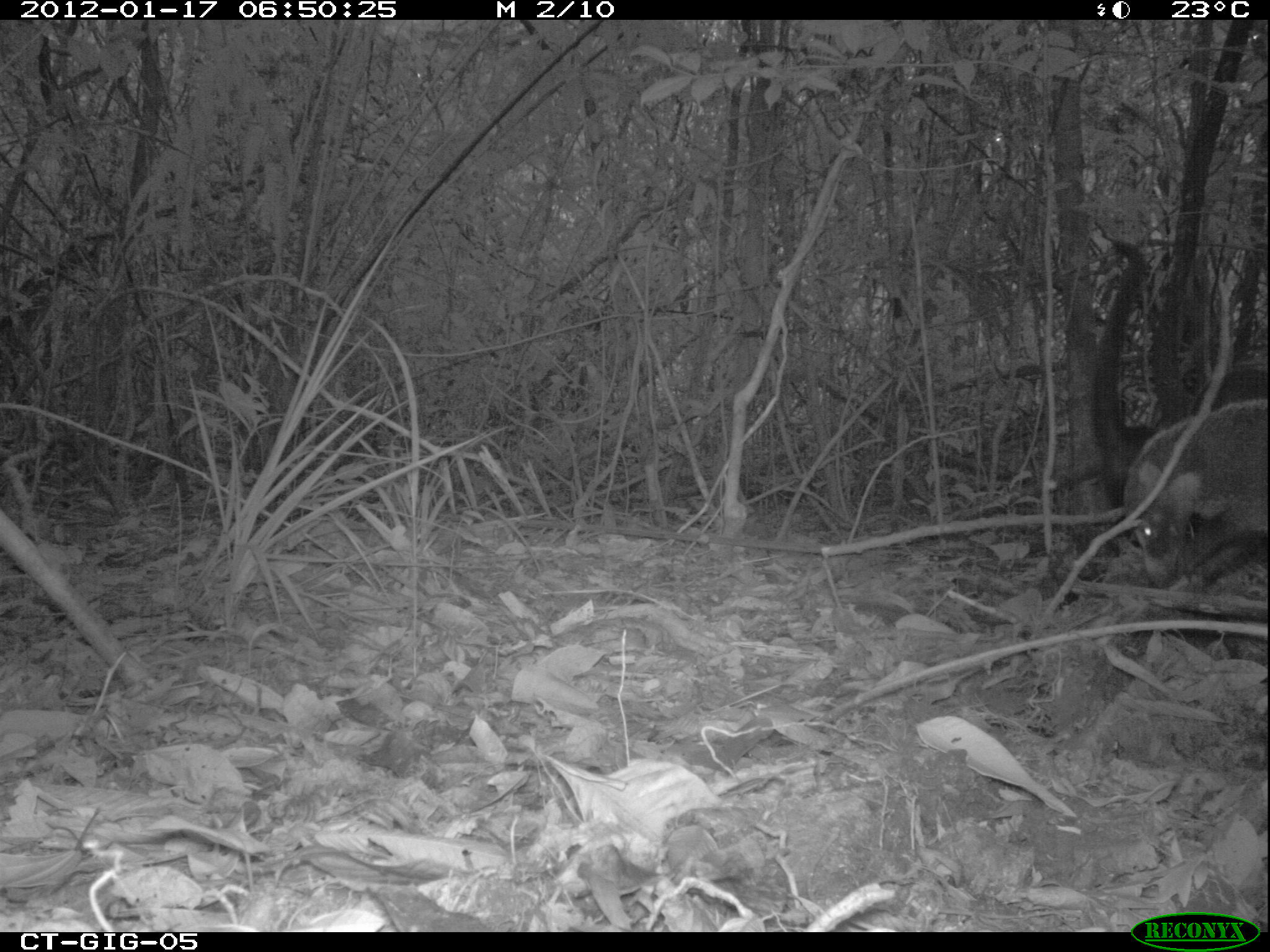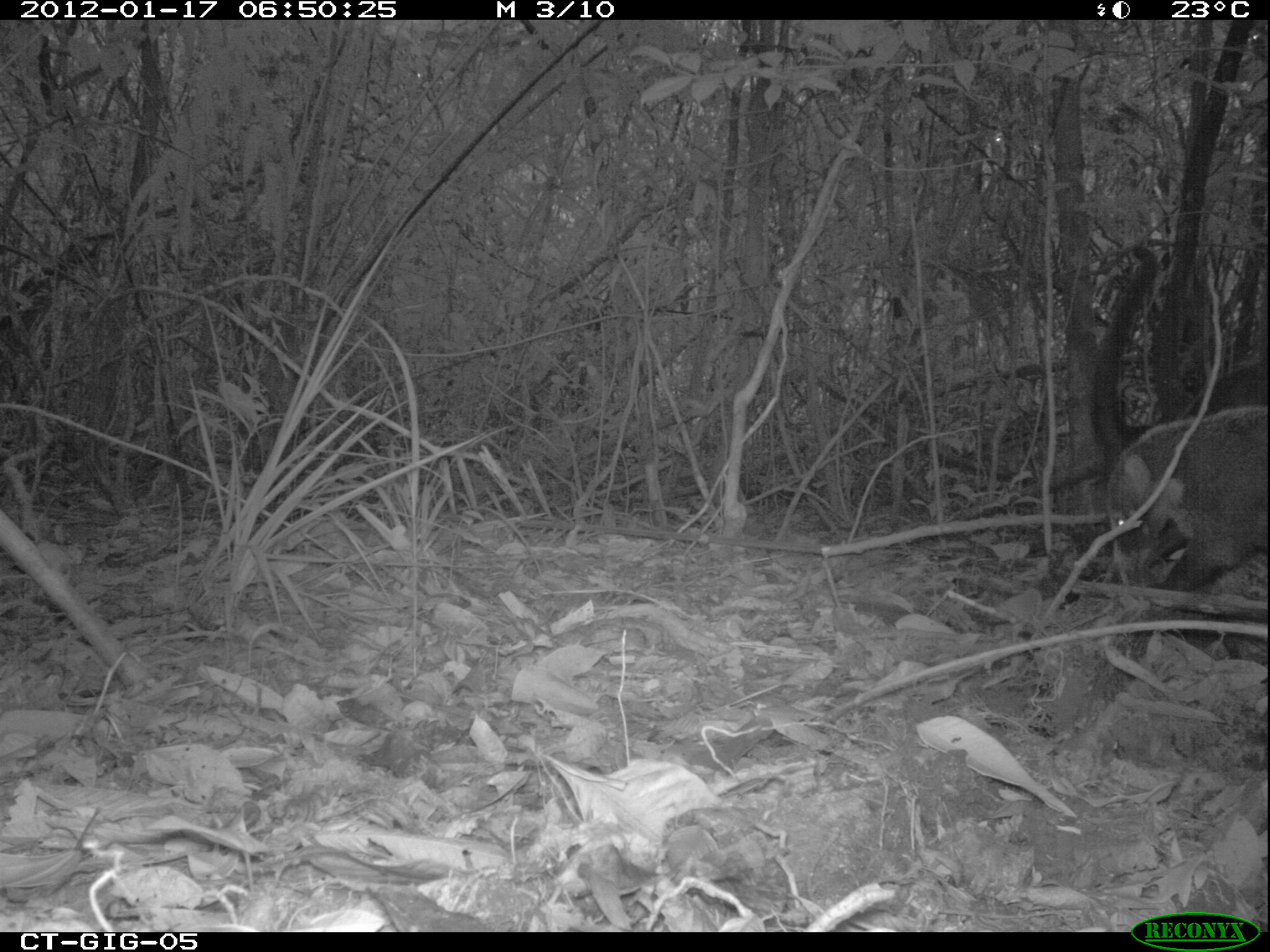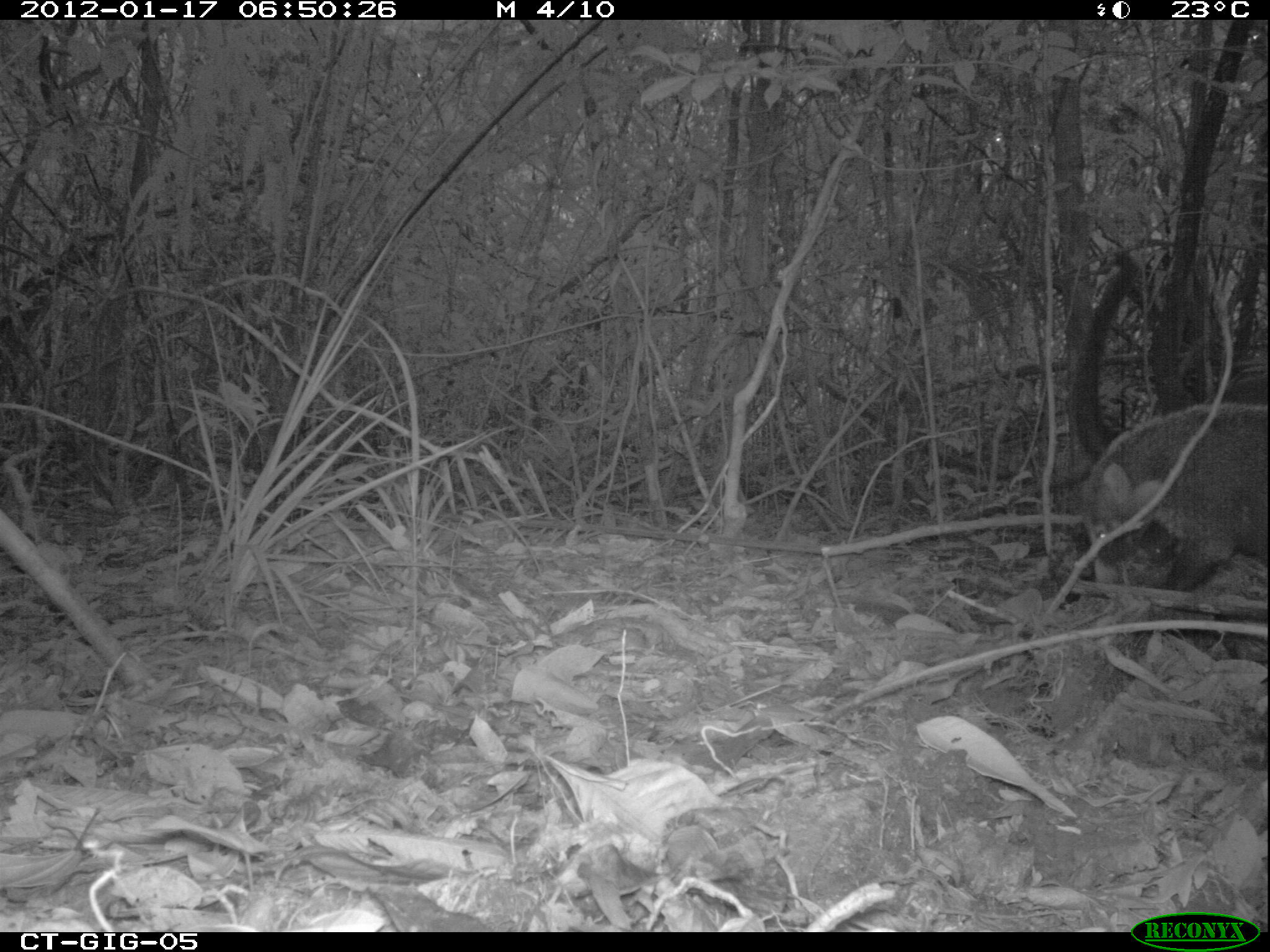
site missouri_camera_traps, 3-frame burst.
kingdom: Animalia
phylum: Chordata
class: Mammalia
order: Carnivora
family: Procyonidae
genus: Nasua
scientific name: Nasua narica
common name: white-nosed coati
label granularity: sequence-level